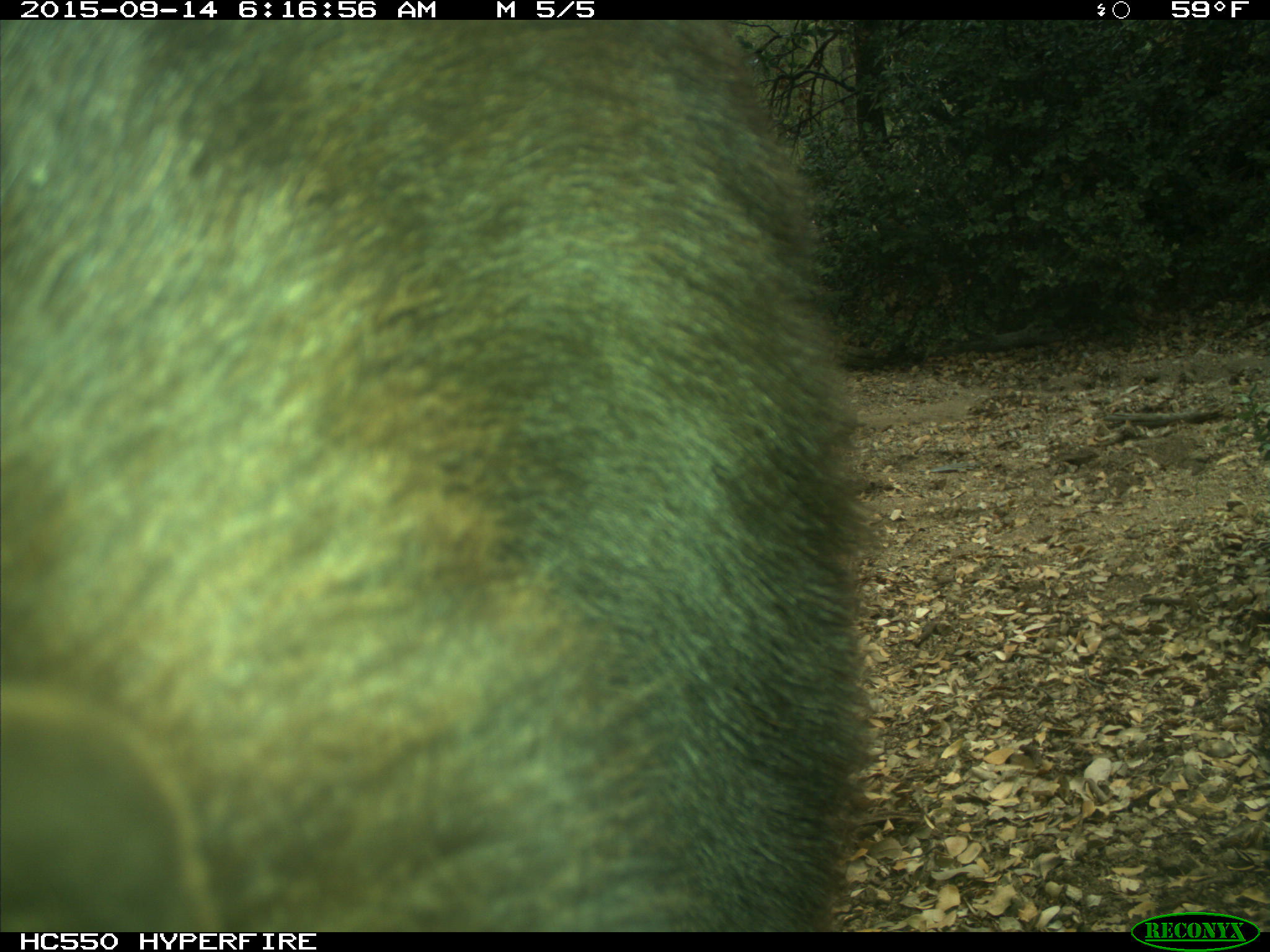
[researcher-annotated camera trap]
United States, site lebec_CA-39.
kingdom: Animalia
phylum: Chordata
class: Mammalia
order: Carnivora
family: Ursidae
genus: Ursus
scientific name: Ursus americanus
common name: american black bear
Ursus americanus (american black bear).